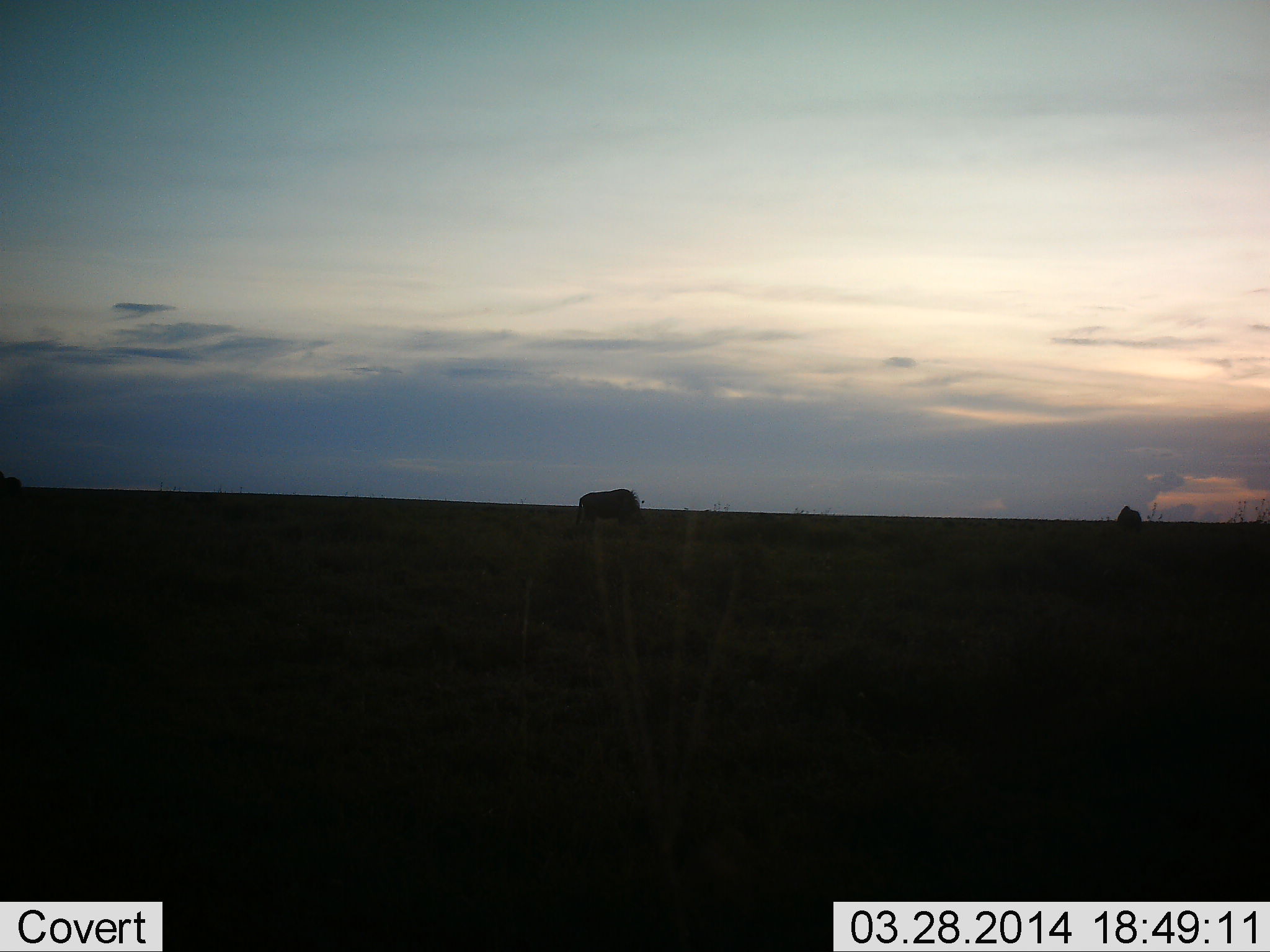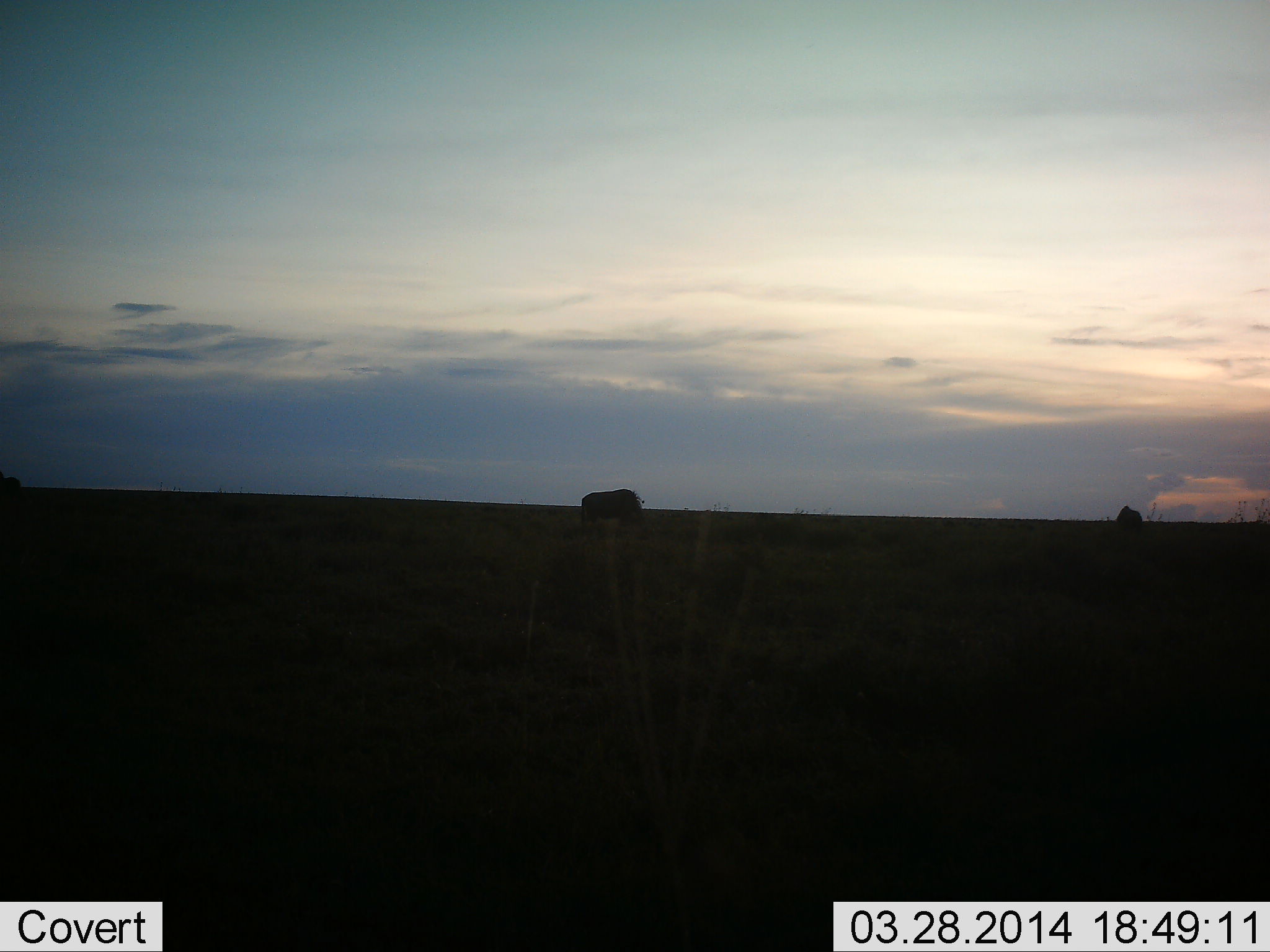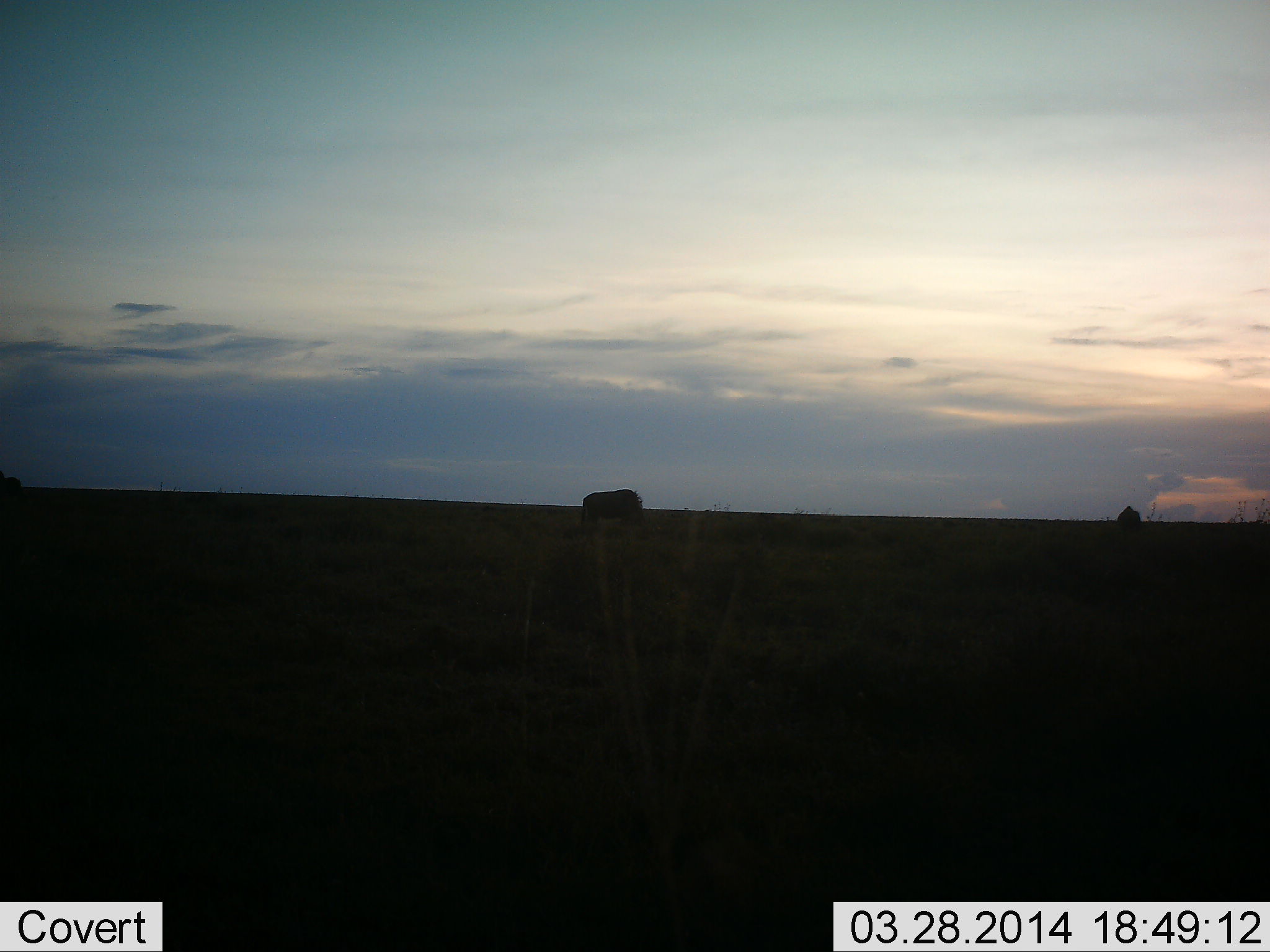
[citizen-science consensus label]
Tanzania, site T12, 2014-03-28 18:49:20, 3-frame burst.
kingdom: Animalia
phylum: Chordata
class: Mammalia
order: Artiodactyla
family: Bovidae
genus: Connochaetes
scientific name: Connochaetes taurinus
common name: blue wildebeest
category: wildebeest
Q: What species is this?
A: Wildebeest (blue wildebeest) (Connochaetes taurinus).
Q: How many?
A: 2.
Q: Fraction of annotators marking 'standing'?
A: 25%.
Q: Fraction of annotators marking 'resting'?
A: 12%.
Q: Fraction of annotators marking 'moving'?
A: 0%.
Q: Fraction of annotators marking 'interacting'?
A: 0%.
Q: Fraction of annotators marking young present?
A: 0%.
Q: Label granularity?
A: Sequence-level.